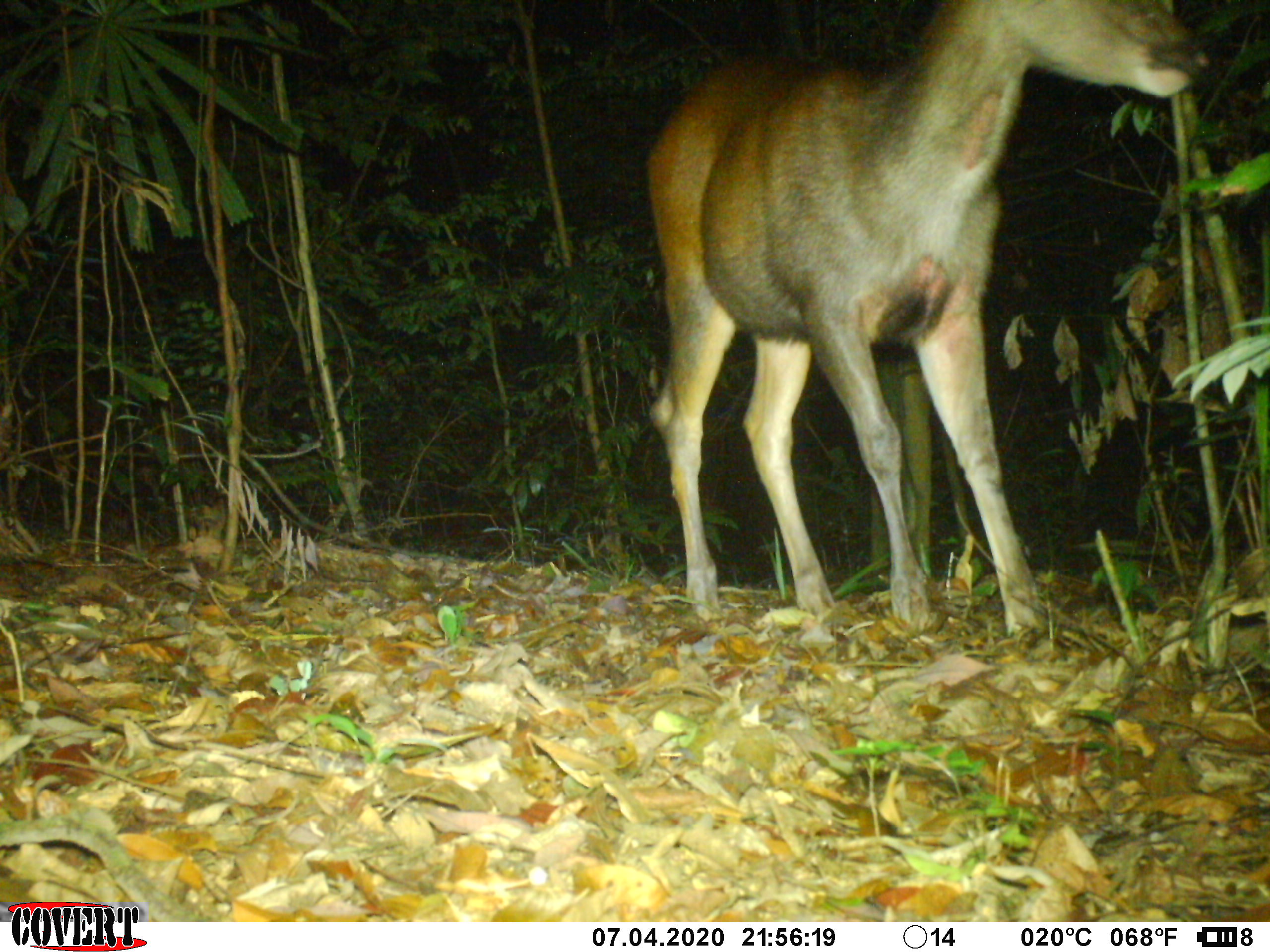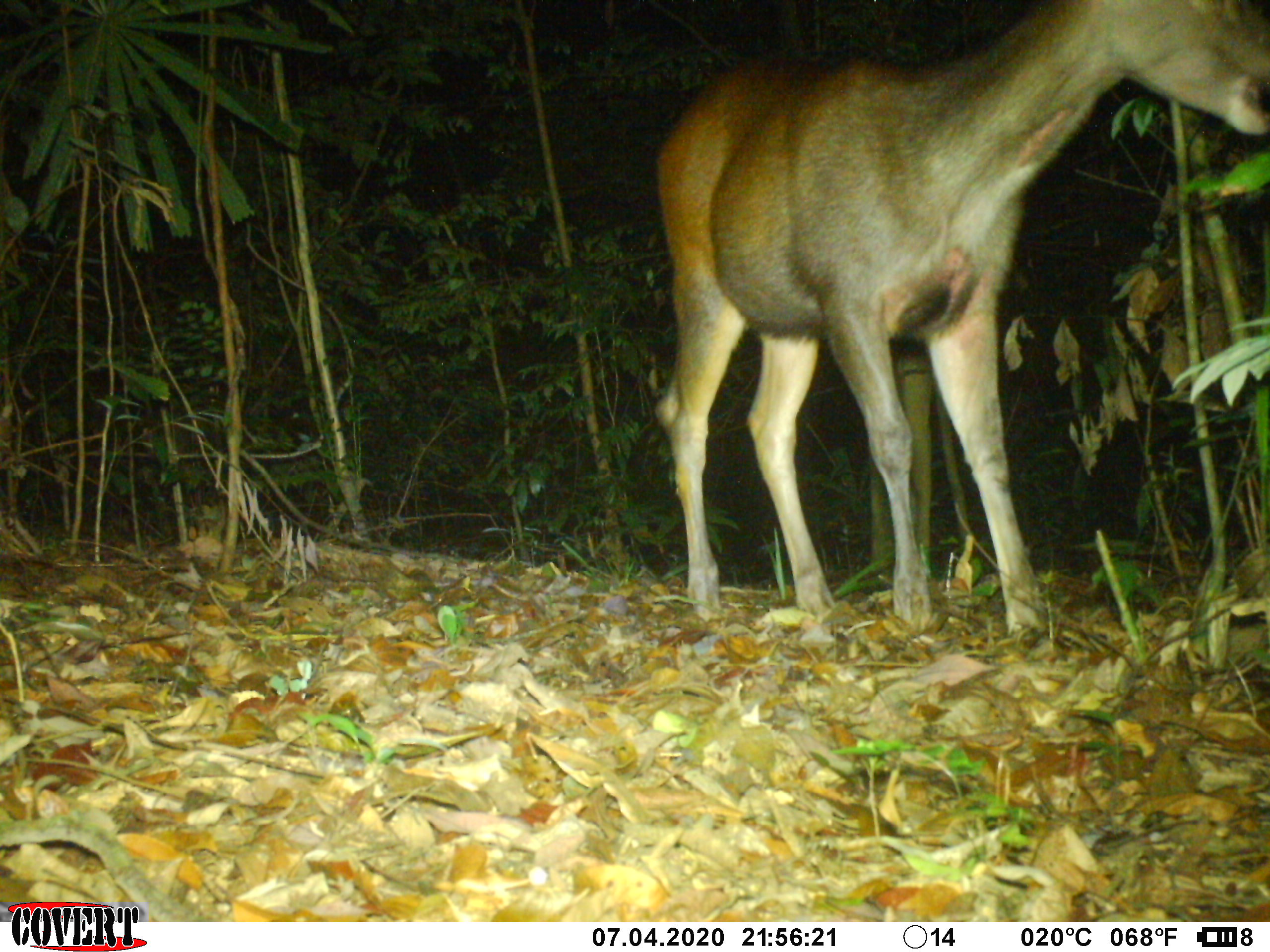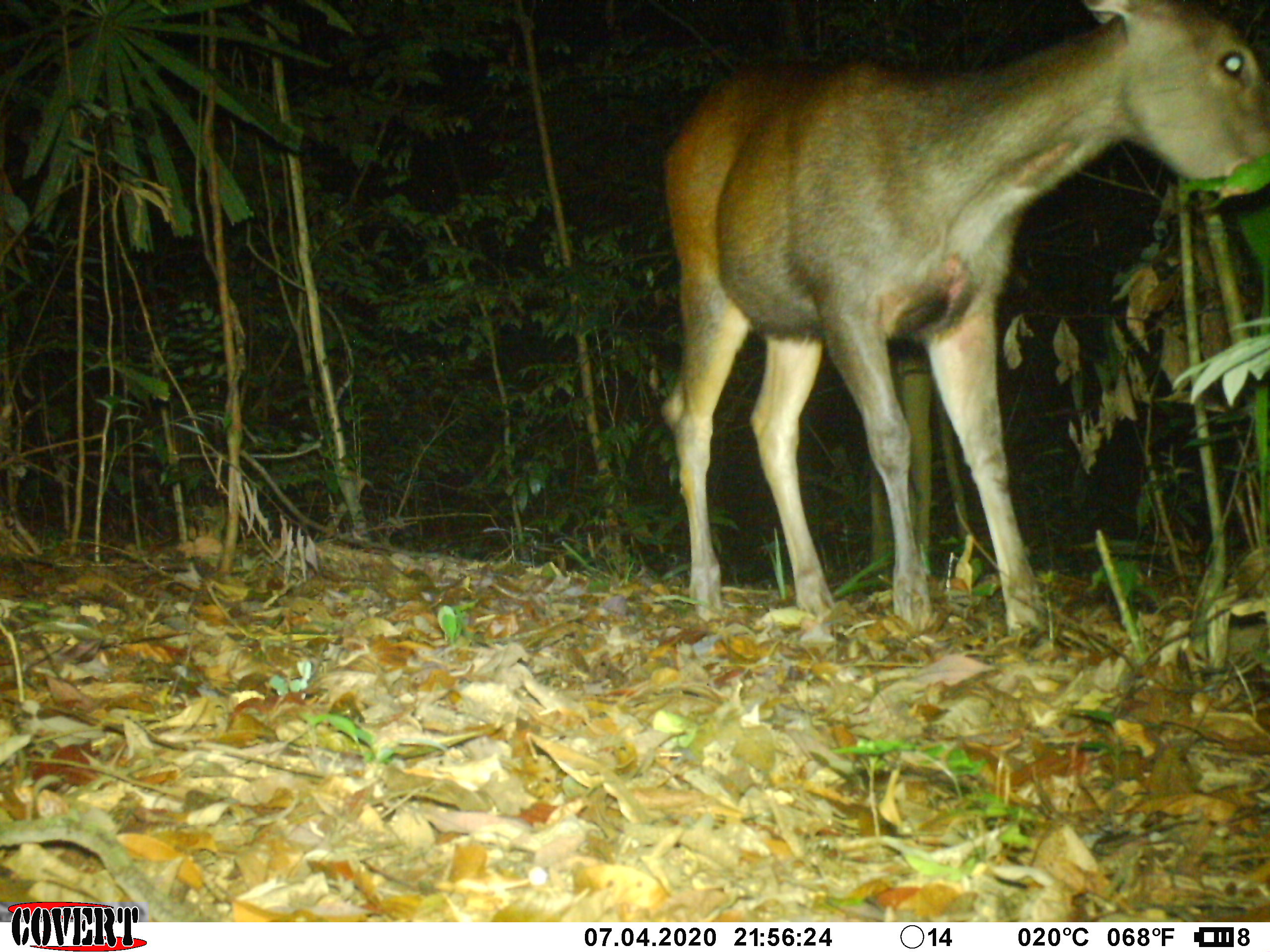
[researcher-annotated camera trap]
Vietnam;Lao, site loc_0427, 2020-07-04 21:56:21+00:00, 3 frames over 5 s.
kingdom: Animalia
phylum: Chordata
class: Mammalia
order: Artiodactyla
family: Cervidae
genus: Rusa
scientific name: Rusa unicolor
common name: sambar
Sambar (Rusa unicolor). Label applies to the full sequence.